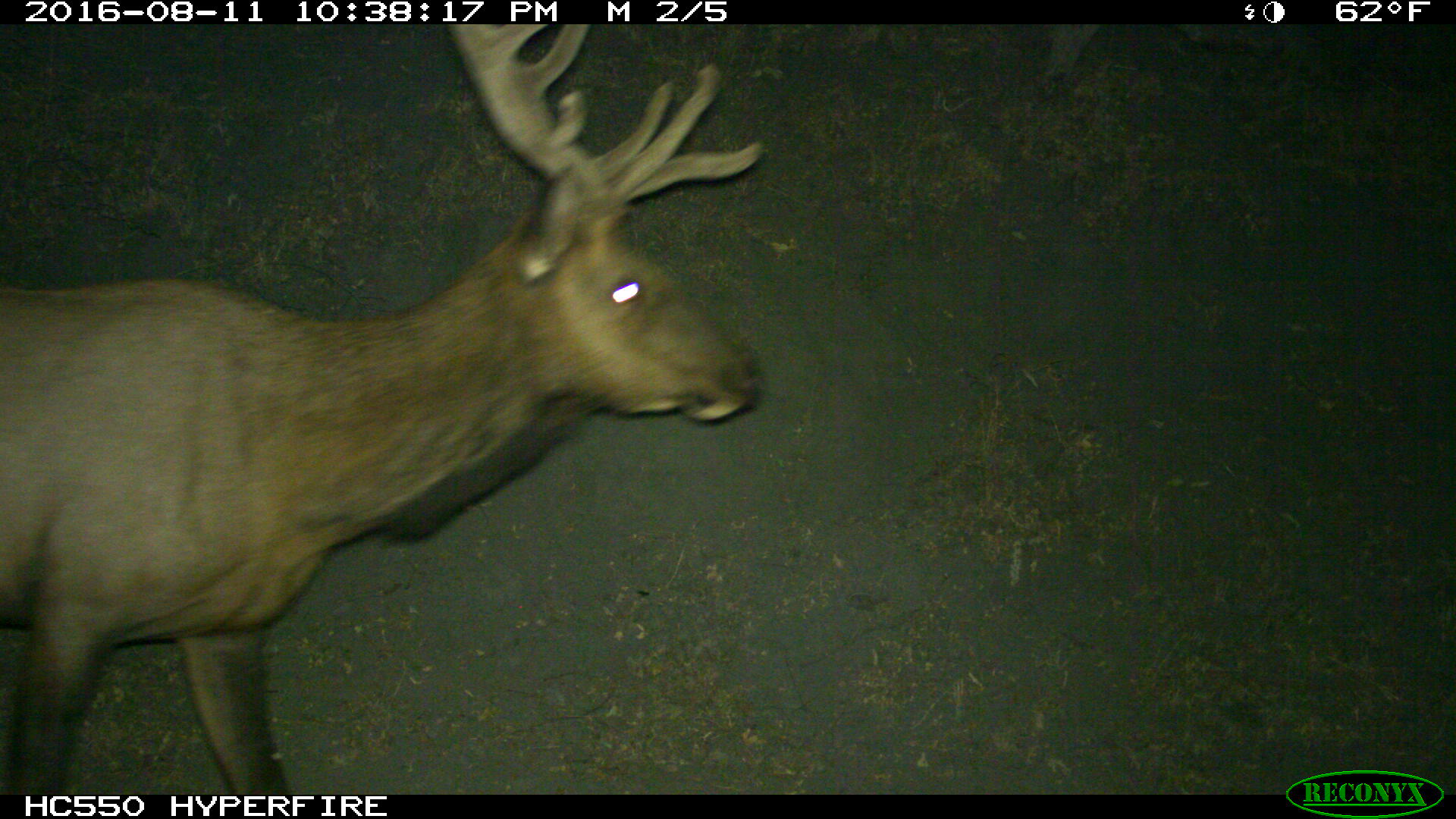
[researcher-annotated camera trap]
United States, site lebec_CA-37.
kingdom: Animalia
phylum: Chordata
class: Mammalia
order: Artiodactyla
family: Cervidae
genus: Cervus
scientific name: Cervus canadensis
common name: elk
Cervus canadensis (elk).